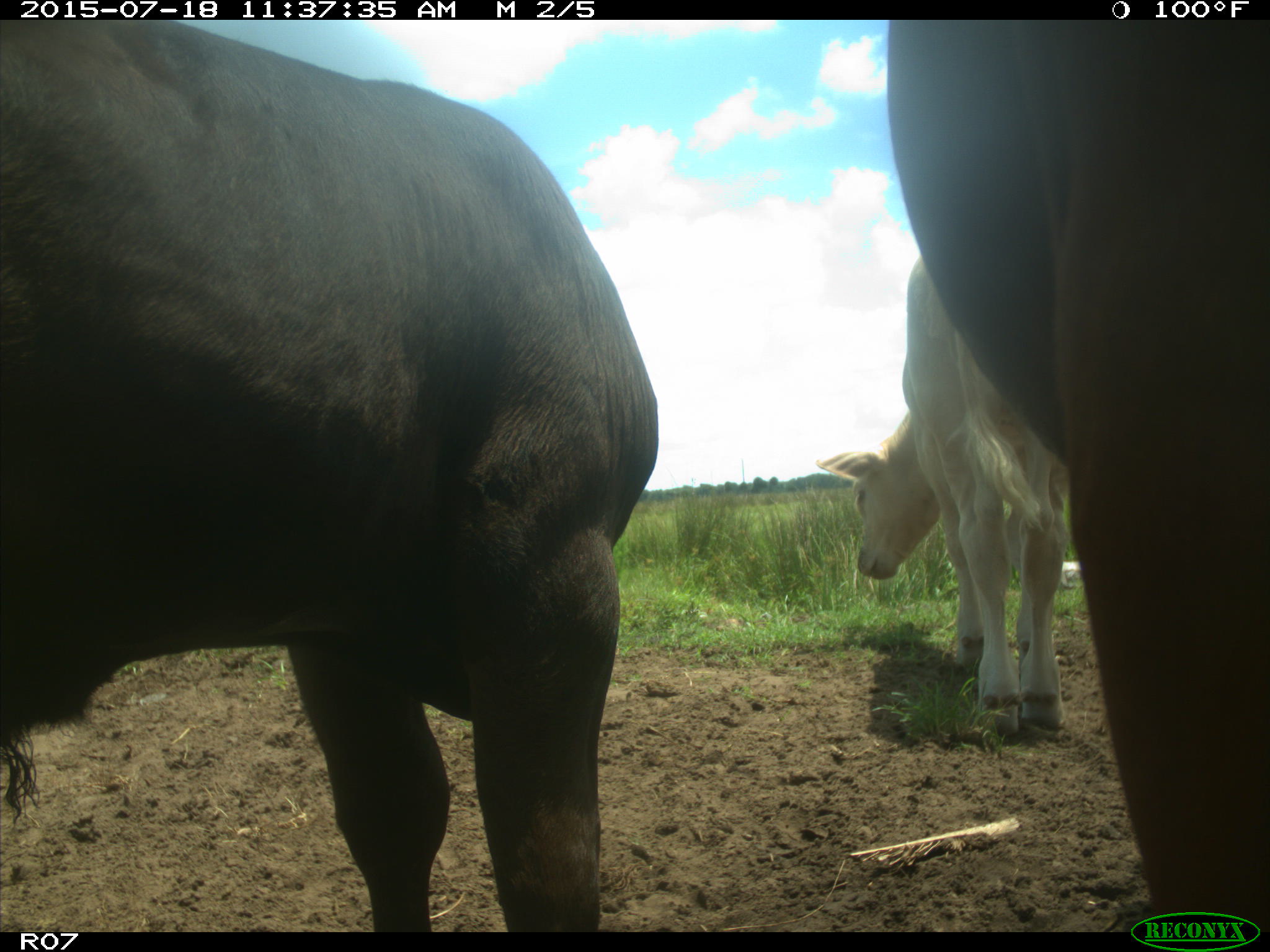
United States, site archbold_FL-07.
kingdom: Animalia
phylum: Chordata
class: Mammalia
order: Artiodactyla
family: Bovidae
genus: Bos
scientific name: Bos taurus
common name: domestic cow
Bos taurus (domestic cow).